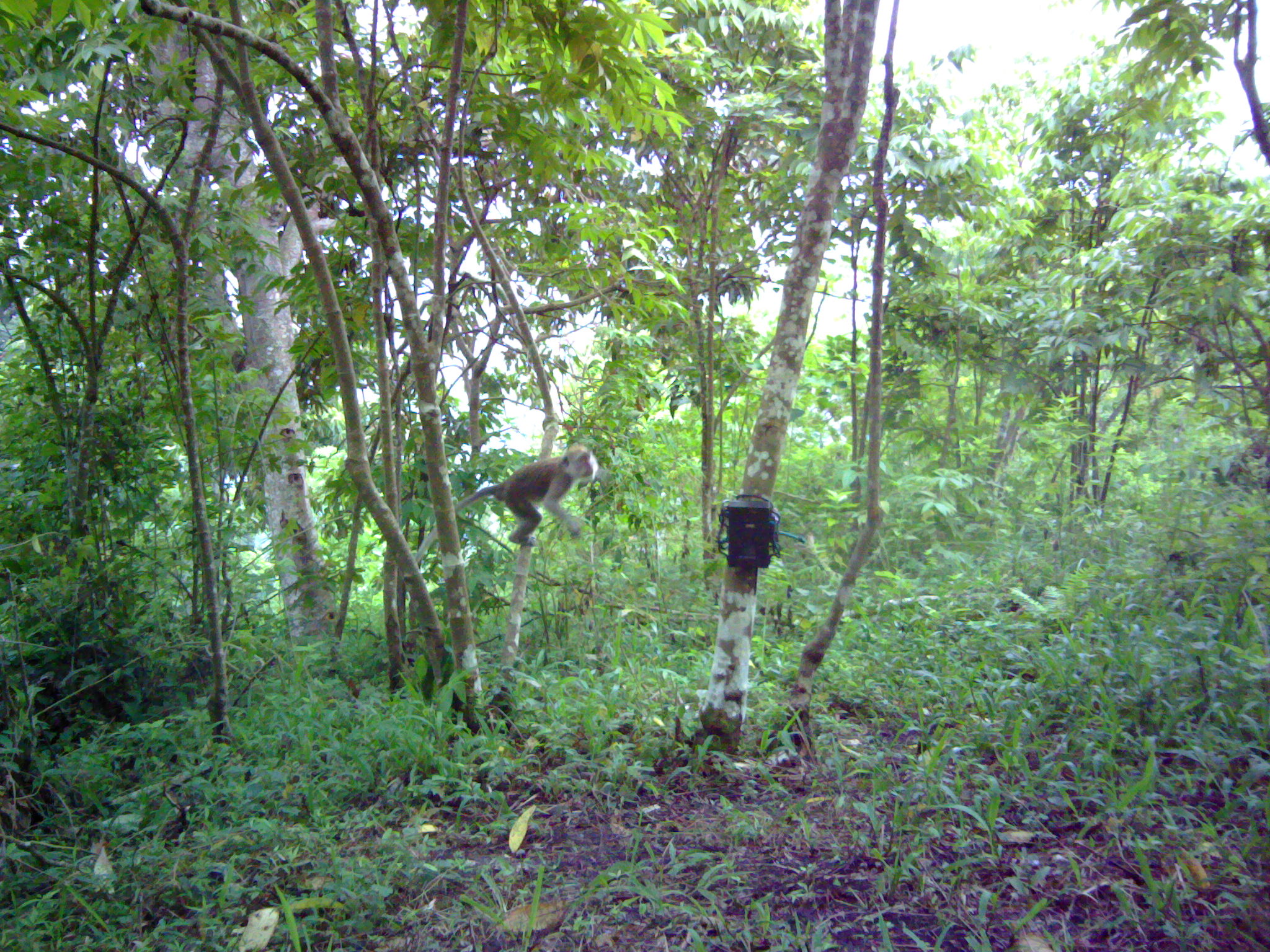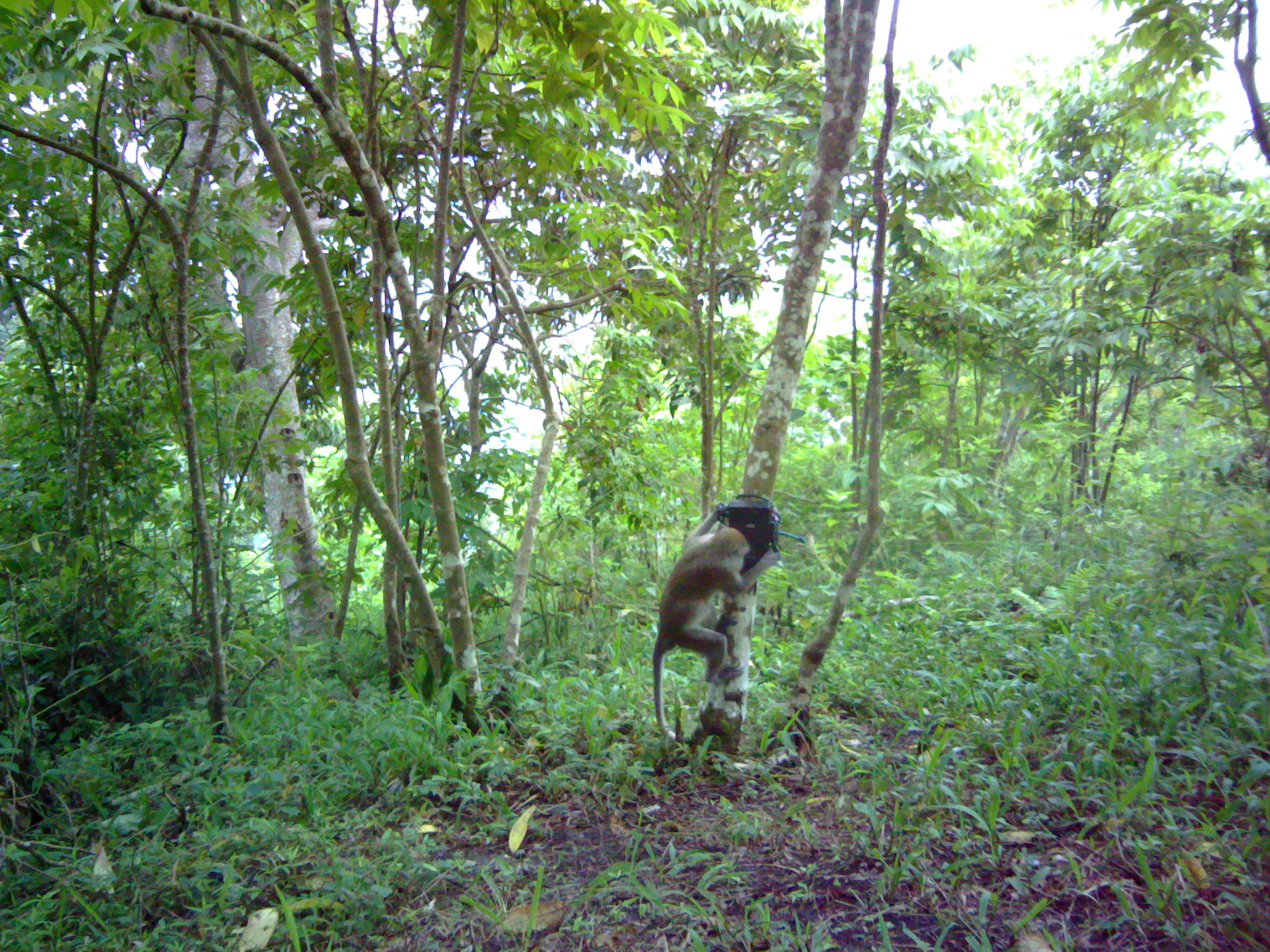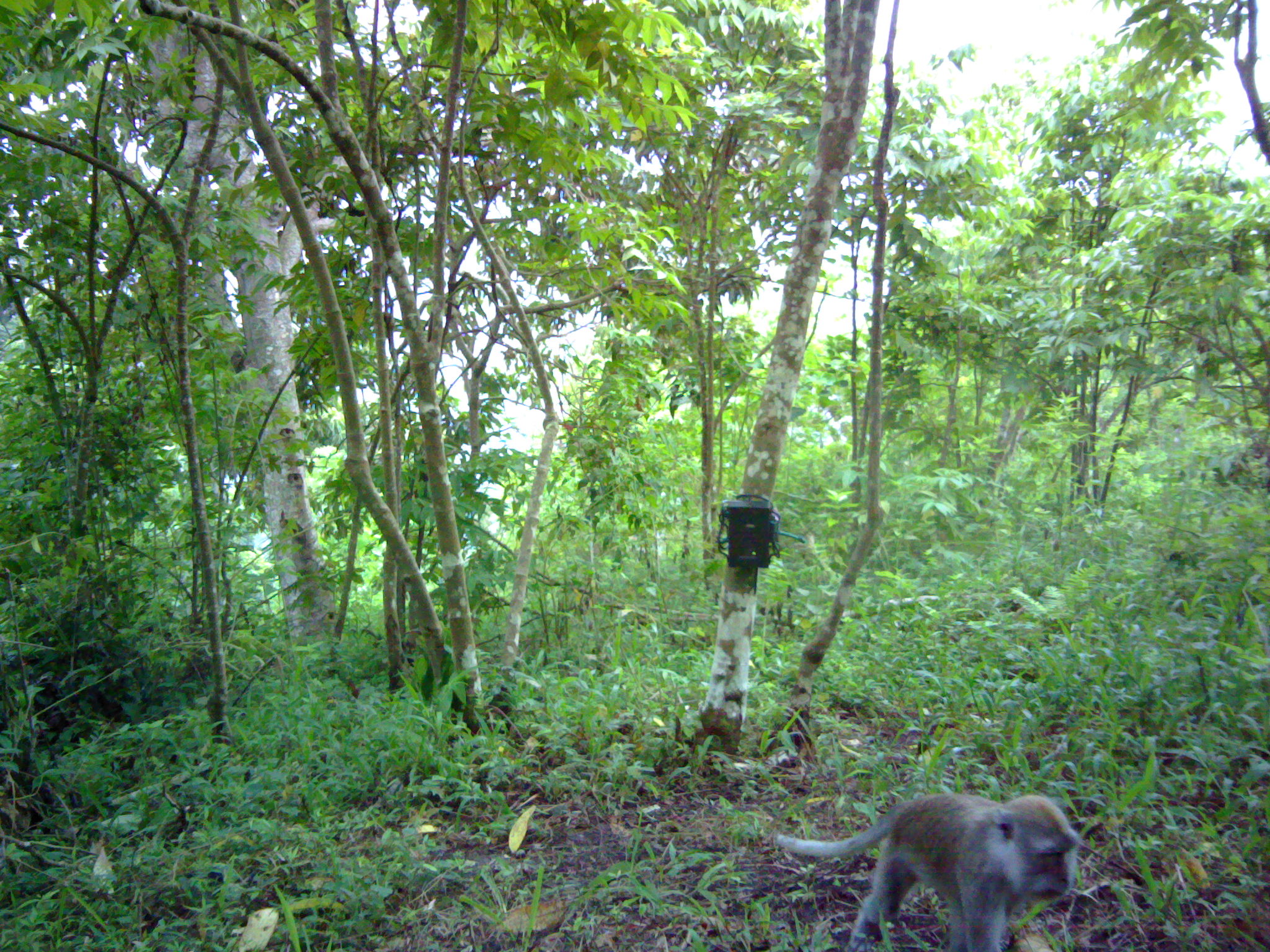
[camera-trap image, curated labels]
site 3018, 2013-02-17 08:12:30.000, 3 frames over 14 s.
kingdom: Animalia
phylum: Chordata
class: Mammalia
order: Primates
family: Cercopithecidae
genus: Macaca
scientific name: Macaca fascicularis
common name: crab-eating macaque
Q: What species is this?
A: Macaca fascicularis (crab-eating macaque).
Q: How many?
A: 1.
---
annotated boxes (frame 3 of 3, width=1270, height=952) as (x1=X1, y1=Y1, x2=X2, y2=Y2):
macaca fascicularis: (x1=774, y1=794, x2=1079, y2=952)